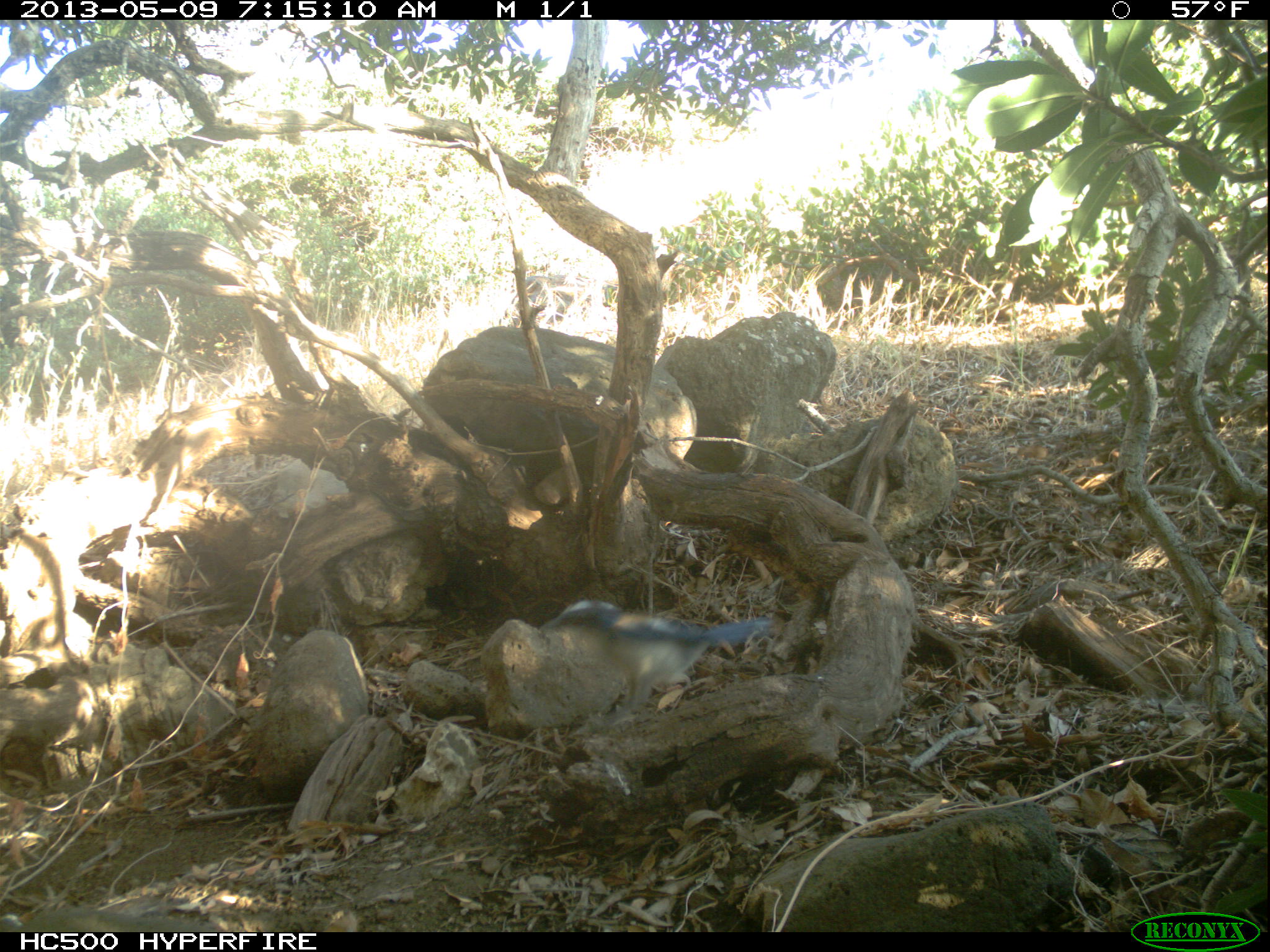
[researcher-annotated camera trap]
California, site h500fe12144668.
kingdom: Animalia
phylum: Chordata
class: Aves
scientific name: Aves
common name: bird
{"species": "bird (Aves)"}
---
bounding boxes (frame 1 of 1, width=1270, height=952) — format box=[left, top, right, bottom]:
bird: box=[543, 600, 773, 726]